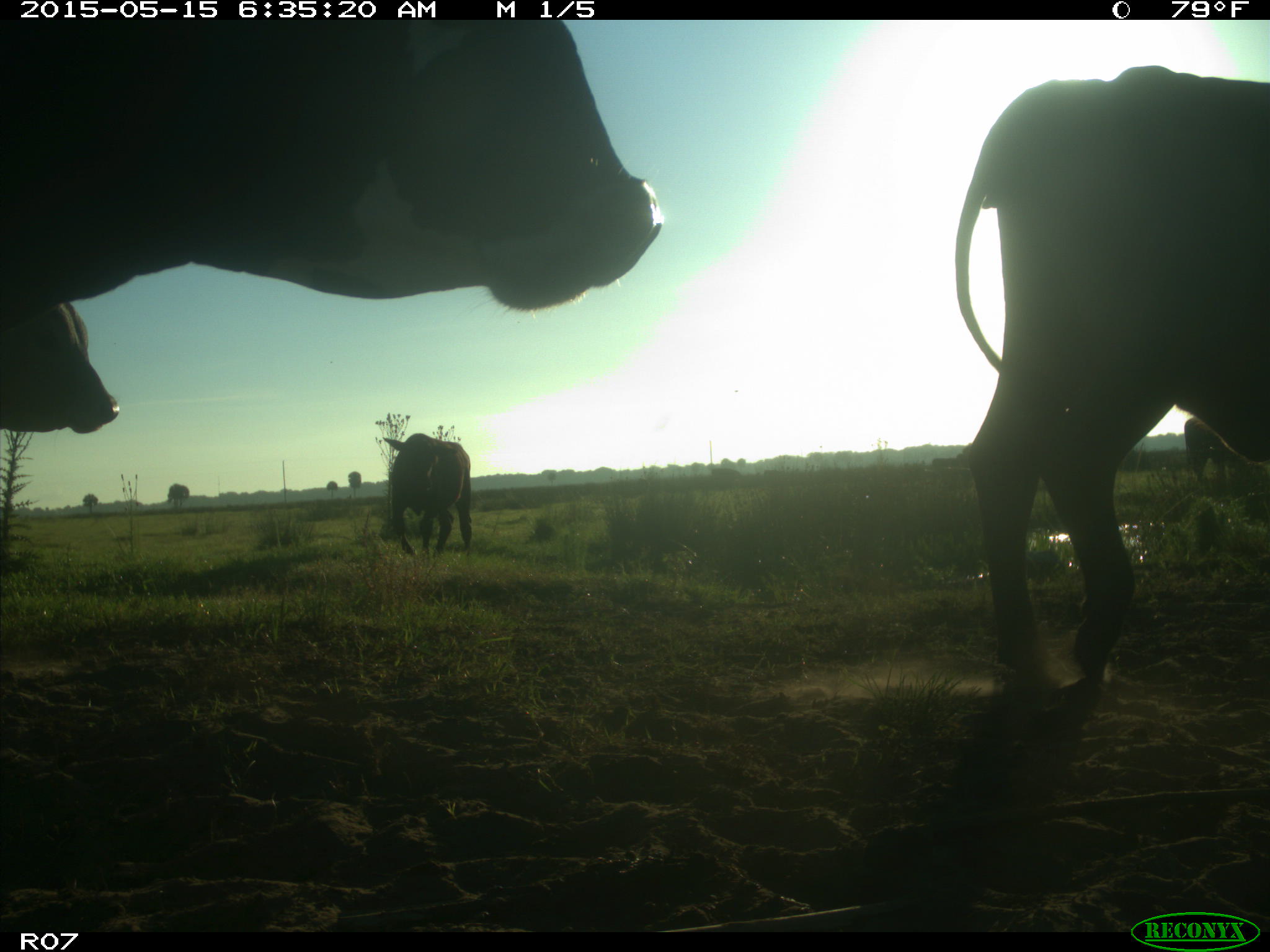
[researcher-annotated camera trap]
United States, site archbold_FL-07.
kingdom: Animalia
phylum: Chordata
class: Mammalia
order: Artiodactyla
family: Bovidae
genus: Bos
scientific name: Bos taurus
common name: domestic cow